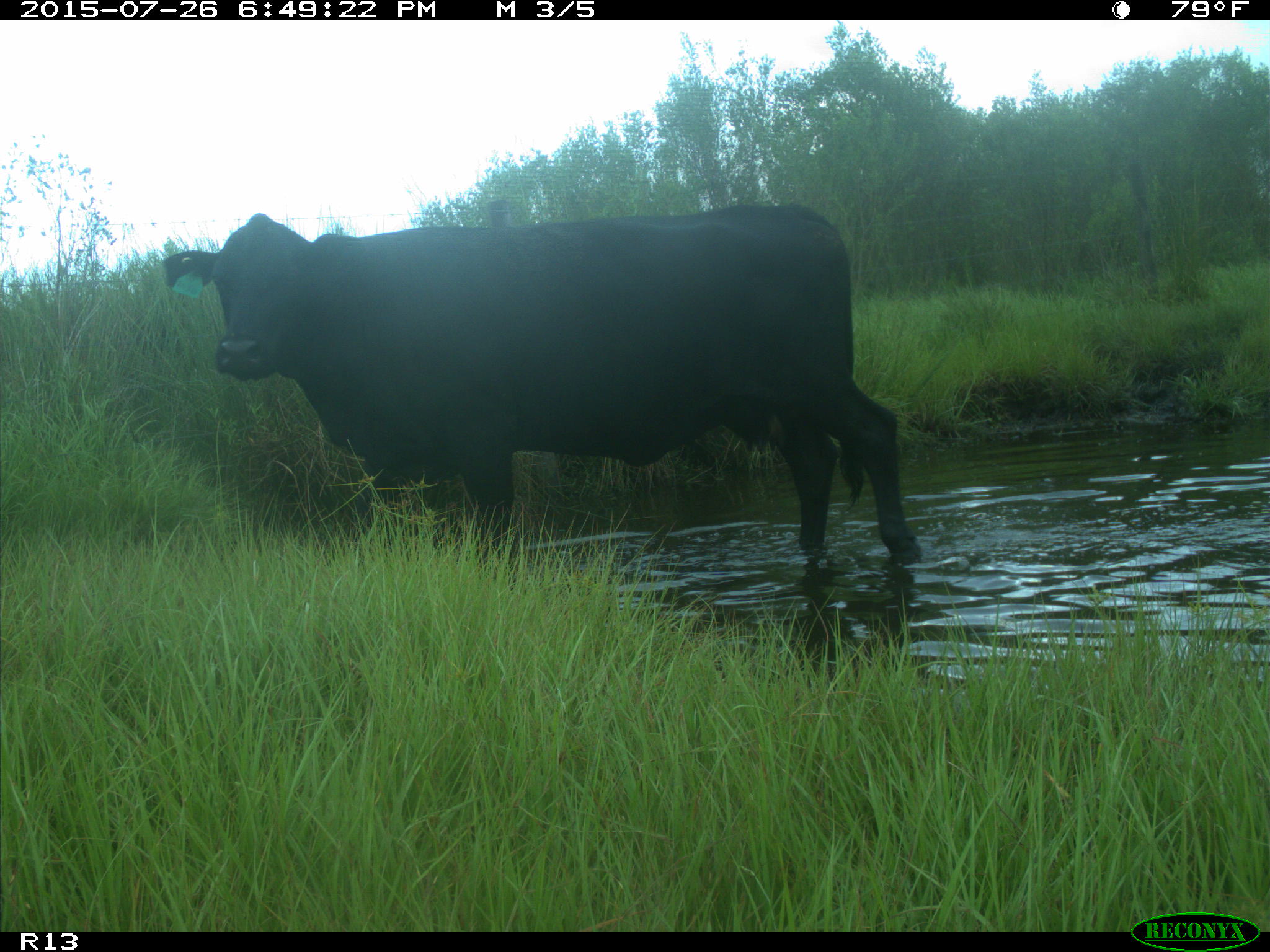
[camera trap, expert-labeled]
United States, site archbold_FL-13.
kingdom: Animalia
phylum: Chordata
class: Mammalia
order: Artiodactyla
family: Bovidae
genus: Bos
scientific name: Bos taurus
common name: domestic cow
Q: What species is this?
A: Bos taurus (domestic cow).